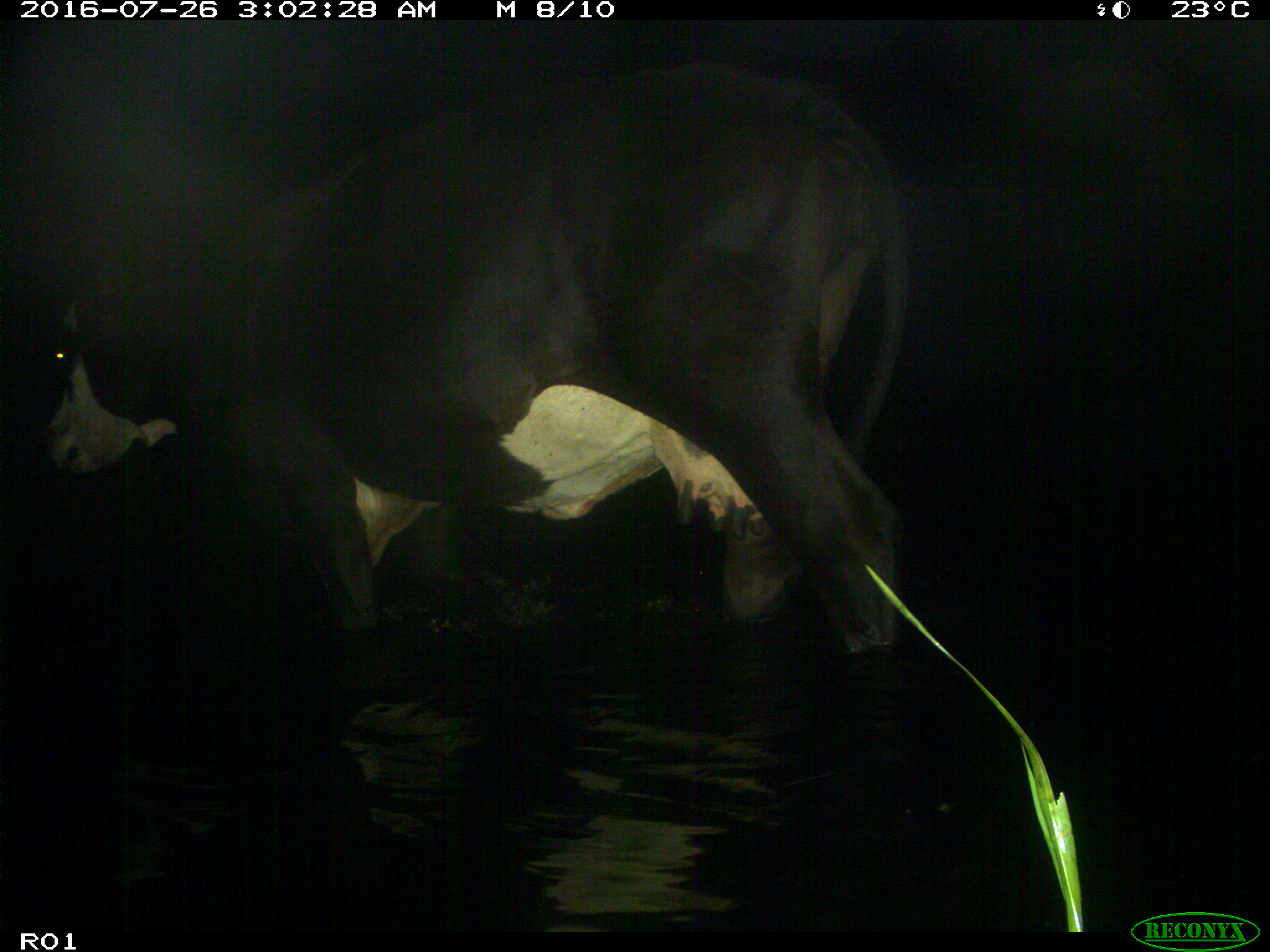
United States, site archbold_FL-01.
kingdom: Animalia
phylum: Chordata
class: Mammalia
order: Artiodactyla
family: Bovidae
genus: Bos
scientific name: Bos taurus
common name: domestic cow